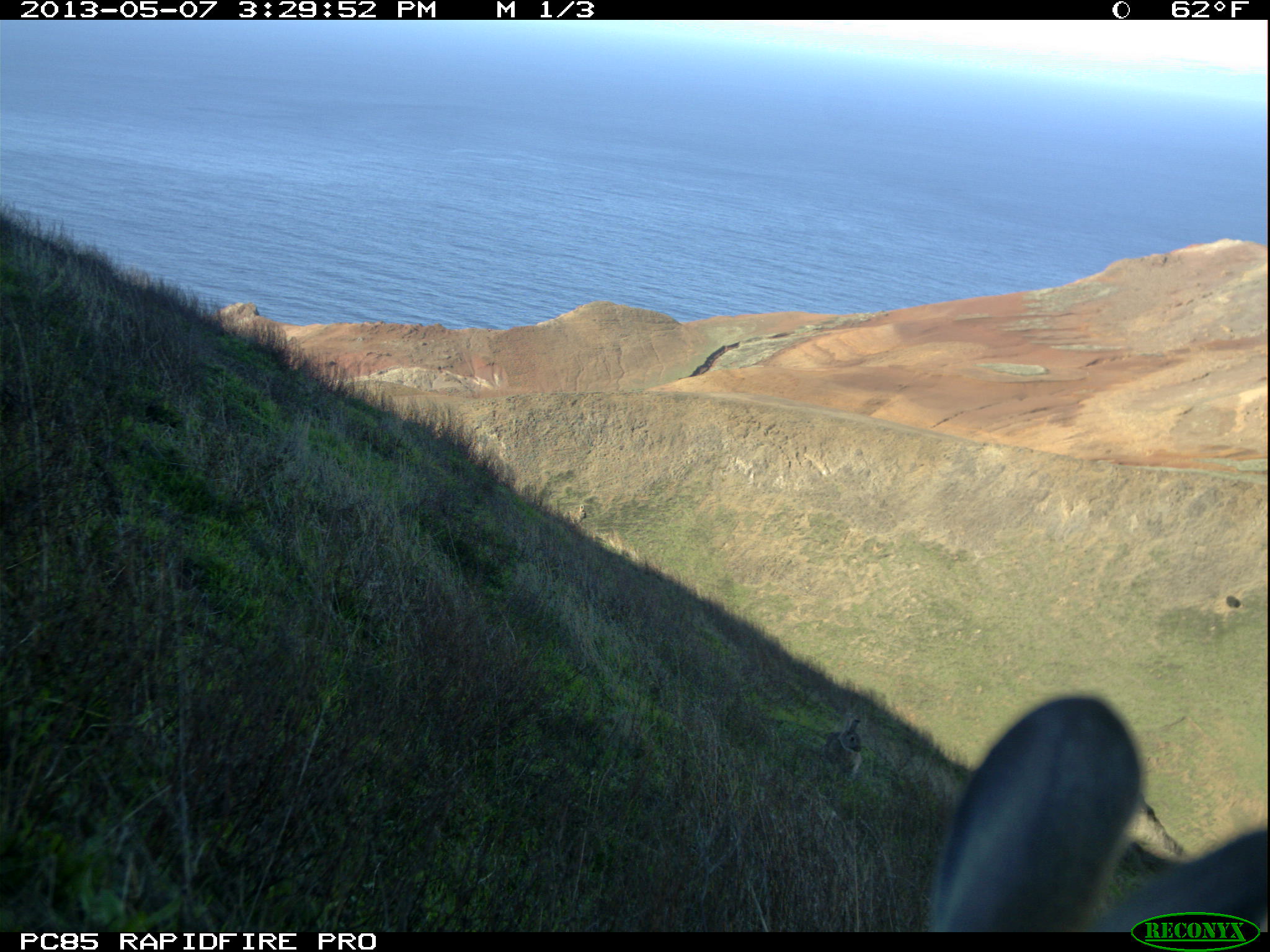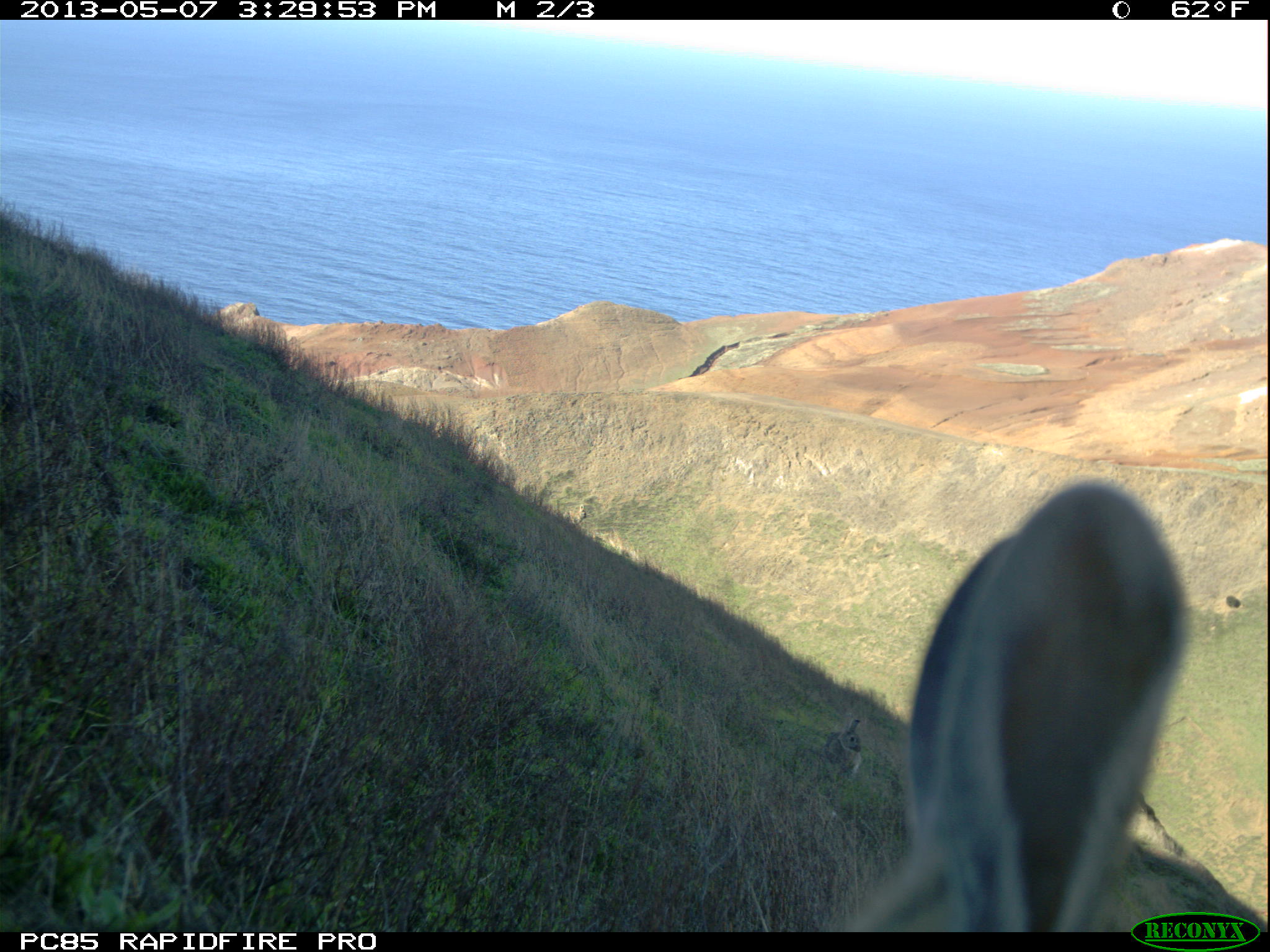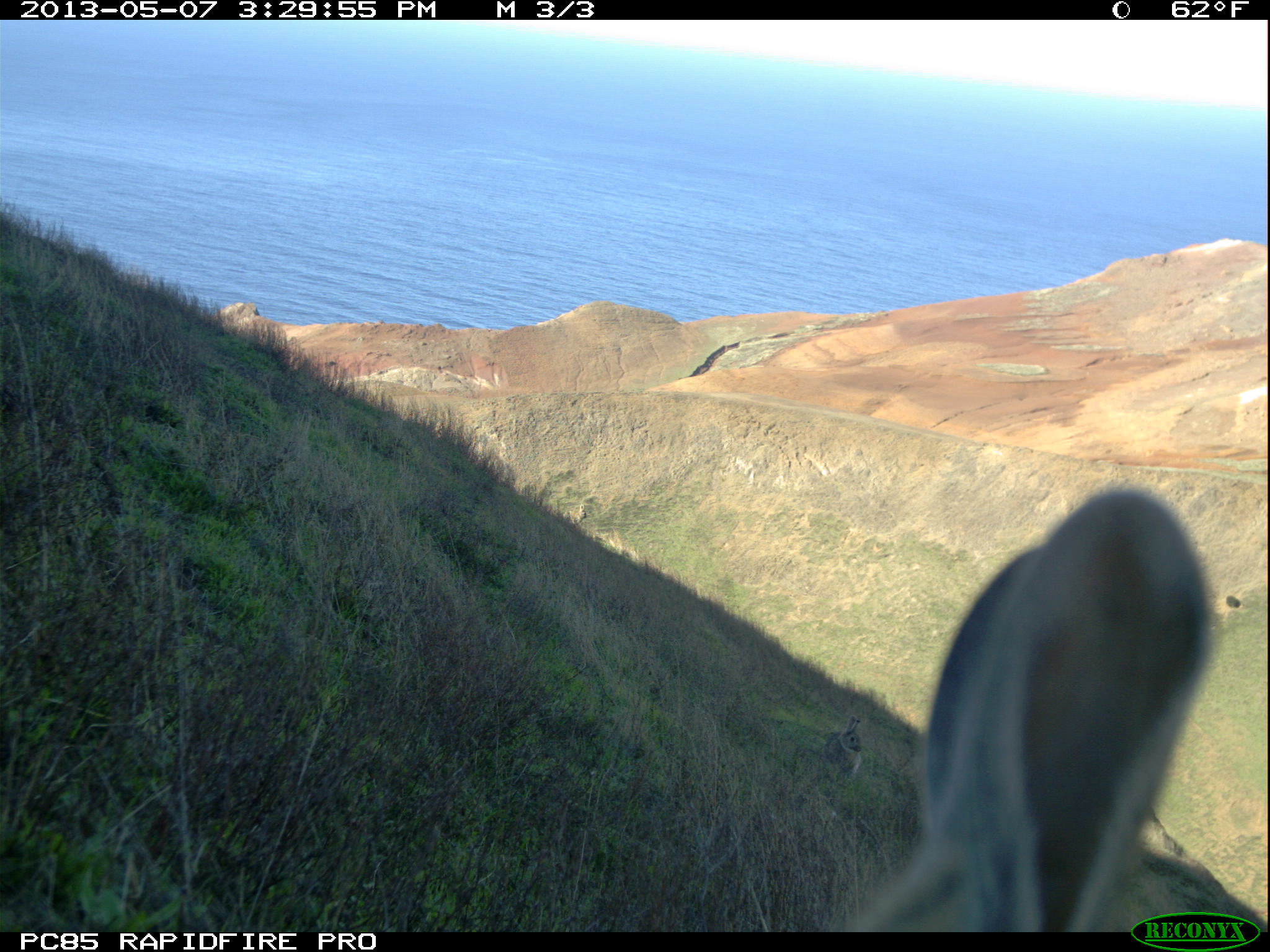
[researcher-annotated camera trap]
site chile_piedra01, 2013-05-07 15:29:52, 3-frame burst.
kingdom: Animalia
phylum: Chordata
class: Mammalia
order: Lagomorpha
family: Leporidae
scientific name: Leporidae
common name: rabbits and hares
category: rabbit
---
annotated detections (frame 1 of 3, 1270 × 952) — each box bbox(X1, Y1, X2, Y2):
rabbit: bbox(929, 690, 1208, 933); bbox(821, 712, 871, 783)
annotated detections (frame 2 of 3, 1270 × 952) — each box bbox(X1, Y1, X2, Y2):
rabbit: bbox(835, 475, 1197, 909); bbox(824, 718, 864, 774)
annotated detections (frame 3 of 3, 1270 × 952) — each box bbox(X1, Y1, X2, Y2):
rabbit: bbox(827, 482, 1258, 933); bbox(828, 718, 871, 783)